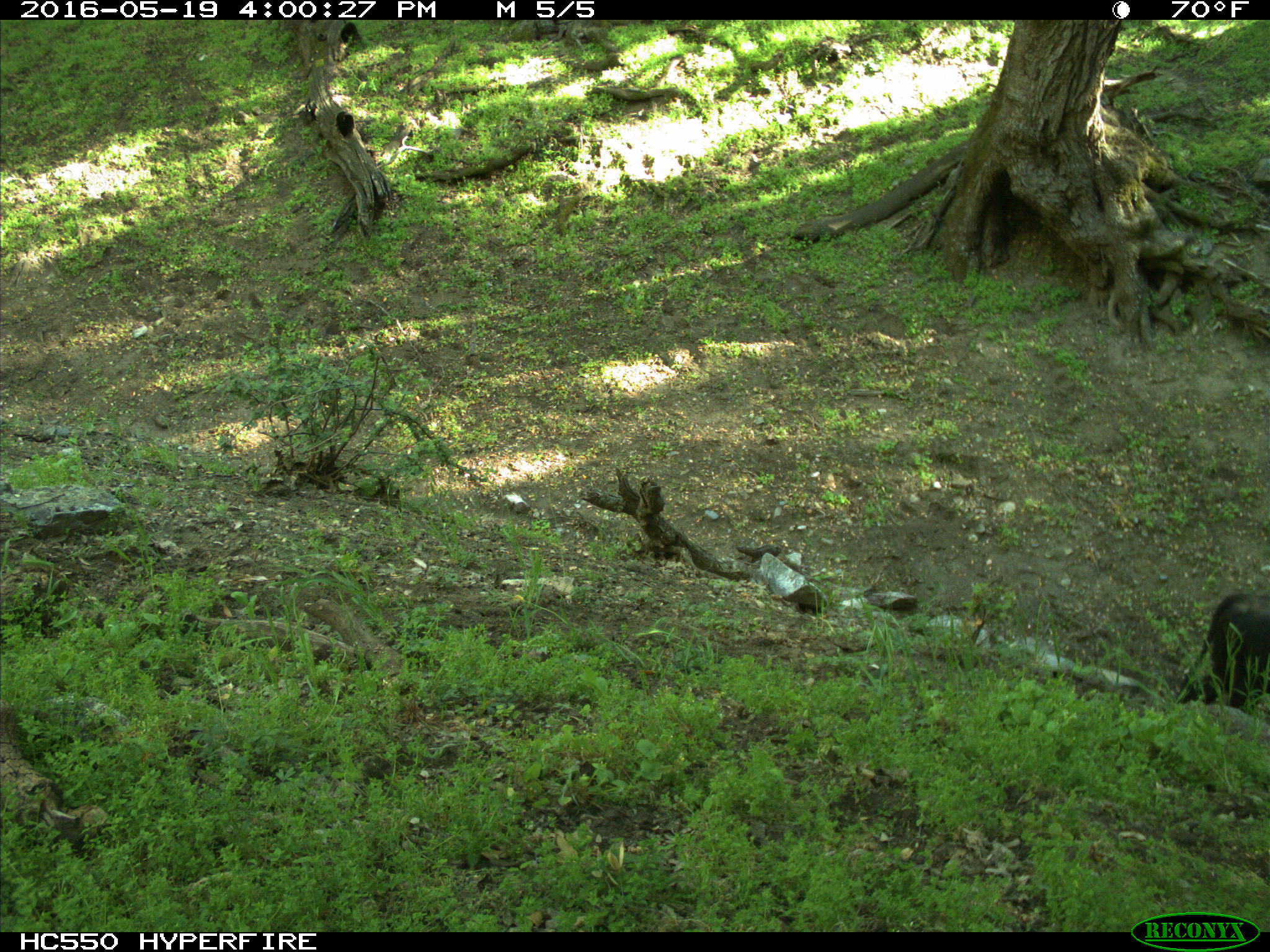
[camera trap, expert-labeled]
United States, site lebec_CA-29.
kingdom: Animalia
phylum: Chordata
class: Mammalia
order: Artiodactyla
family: Bovidae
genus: Bos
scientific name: Bos taurus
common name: domestic cow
Bos taurus (domestic cow).